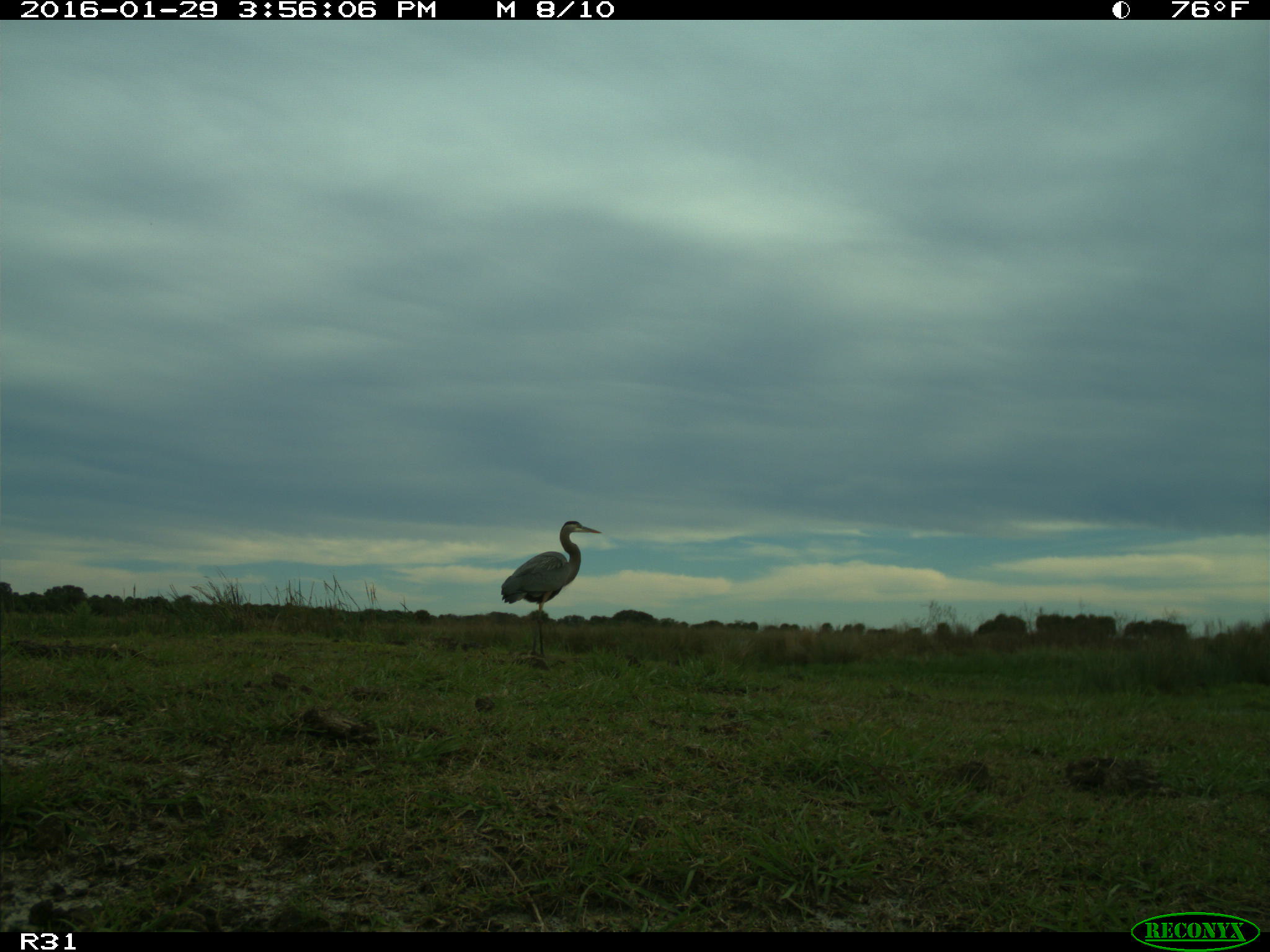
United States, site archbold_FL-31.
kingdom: Animalia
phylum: Chordata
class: Aves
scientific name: Aves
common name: birds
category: unidentified bird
Unidentified bird (birds) (Aves).